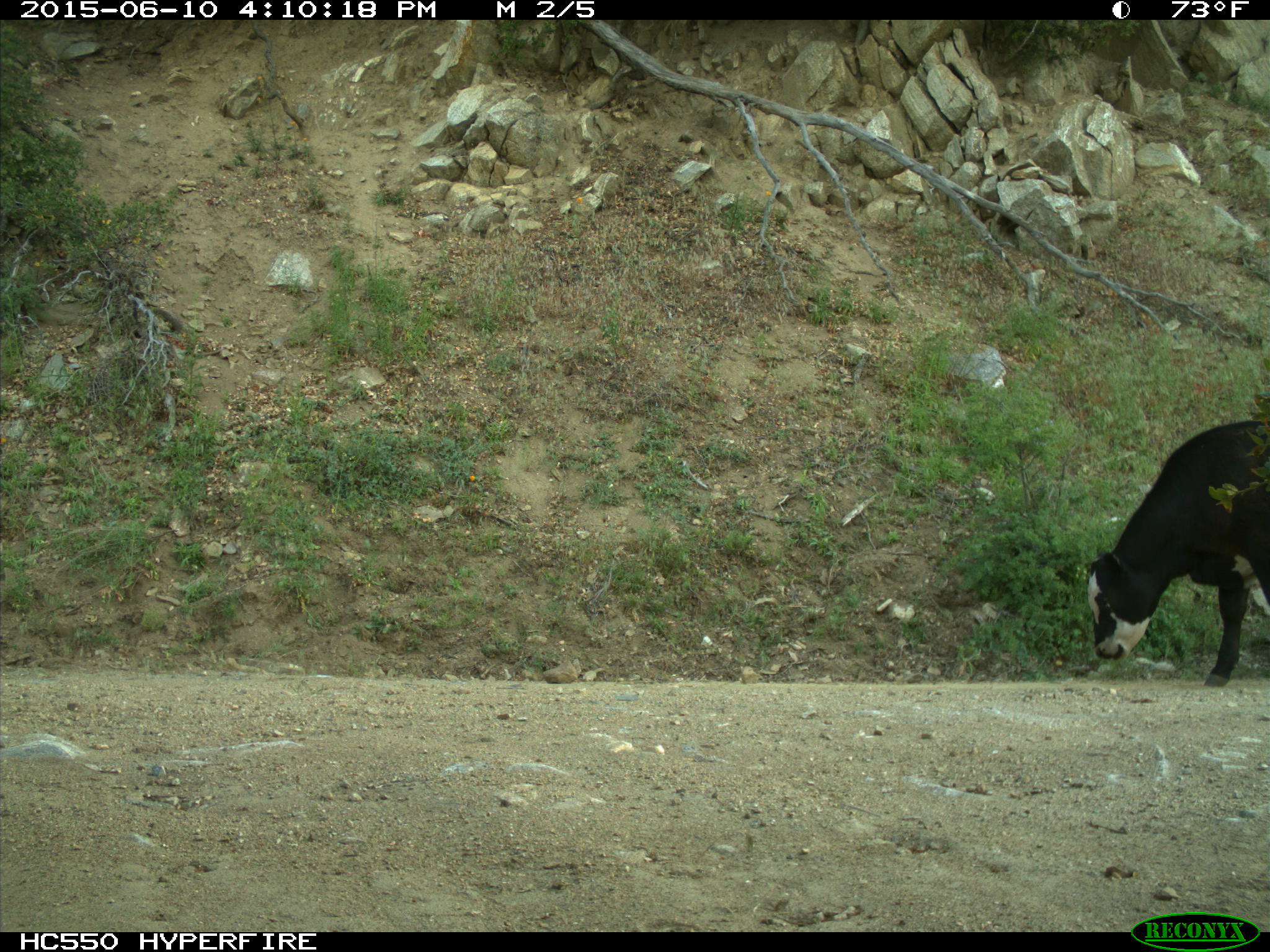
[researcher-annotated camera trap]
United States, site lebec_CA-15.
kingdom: Animalia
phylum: Chordata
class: Mammalia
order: Artiodactyla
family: Bovidae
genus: Bos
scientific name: Bos taurus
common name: domestic cow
Bos taurus (domestic cow).